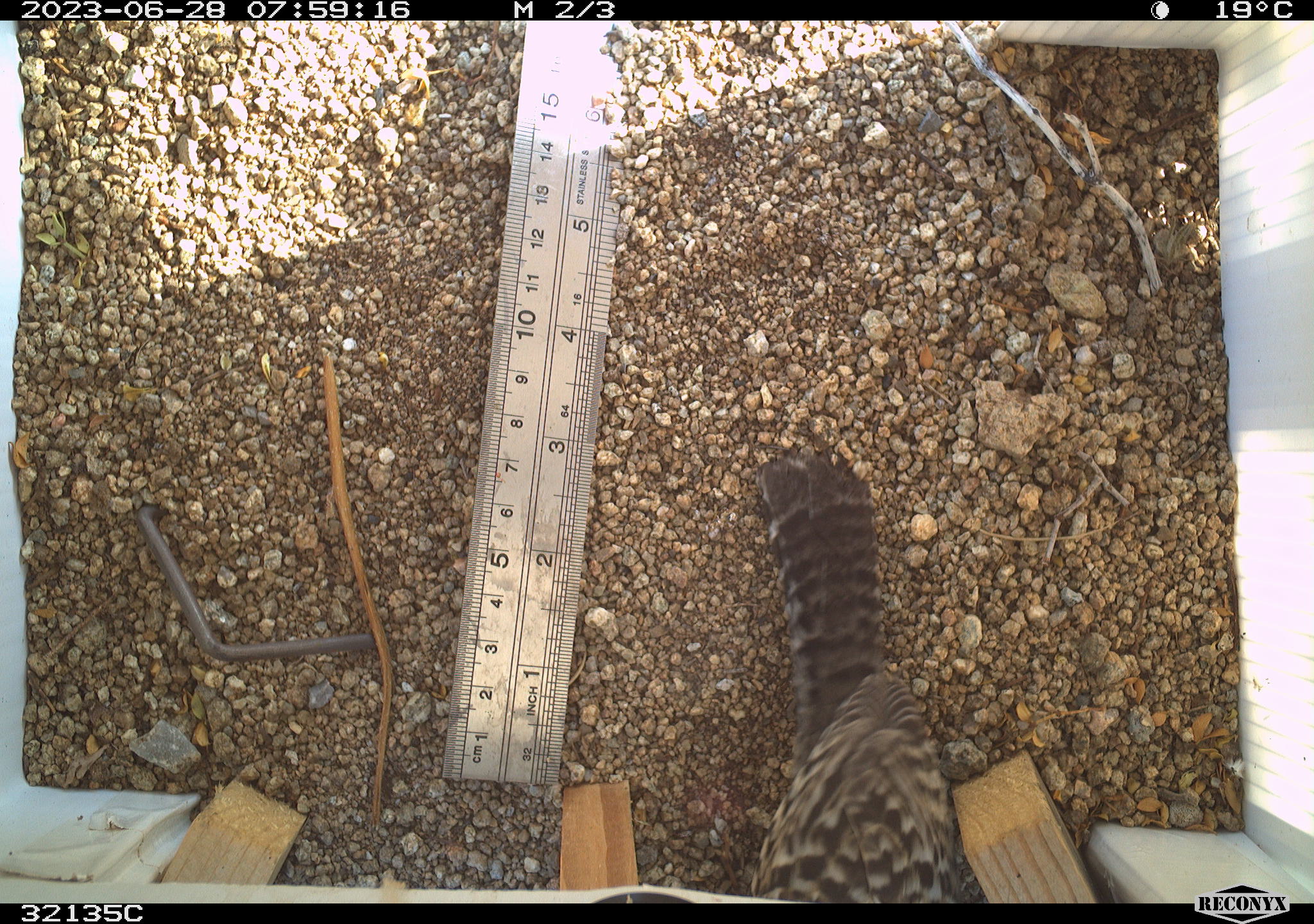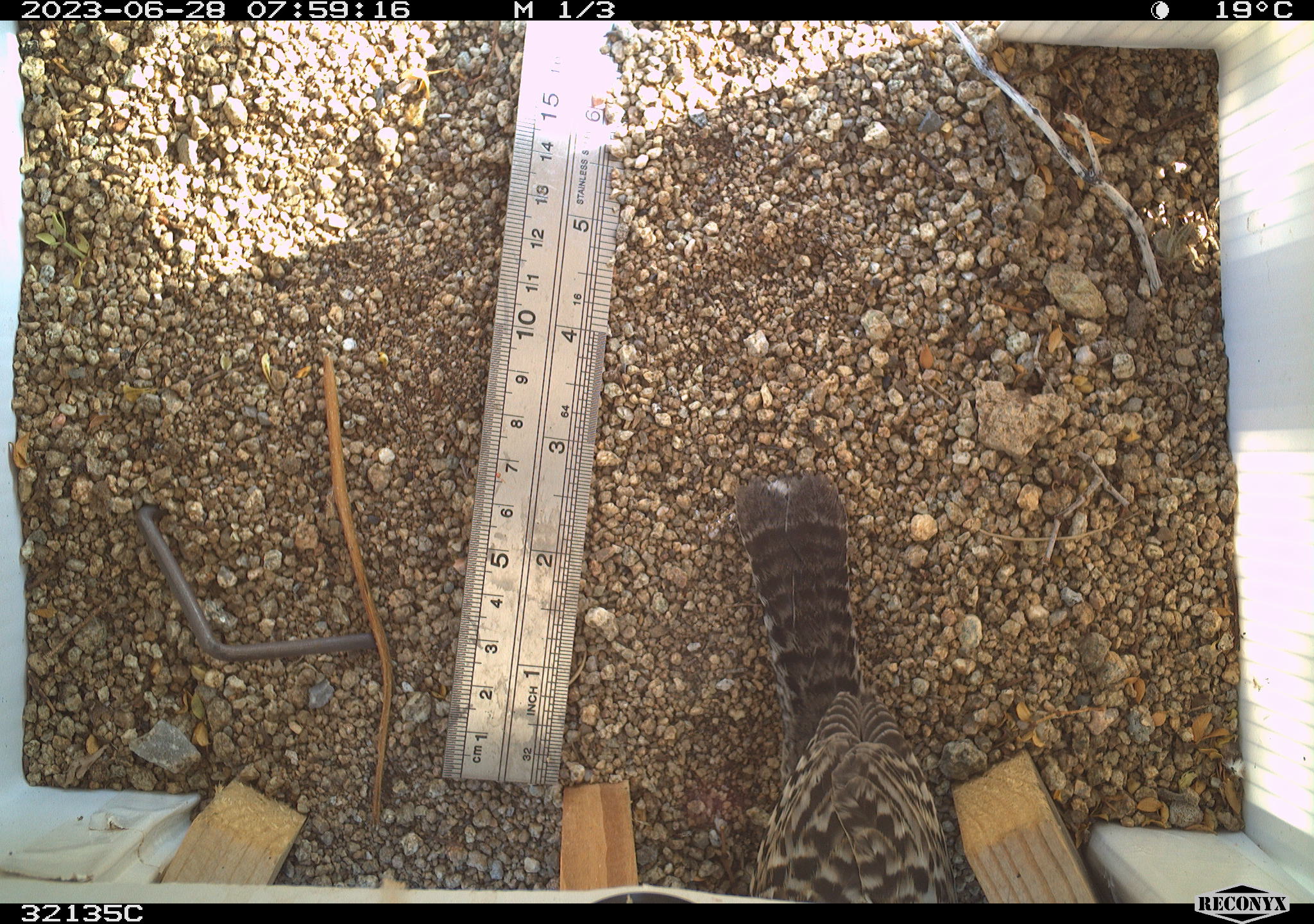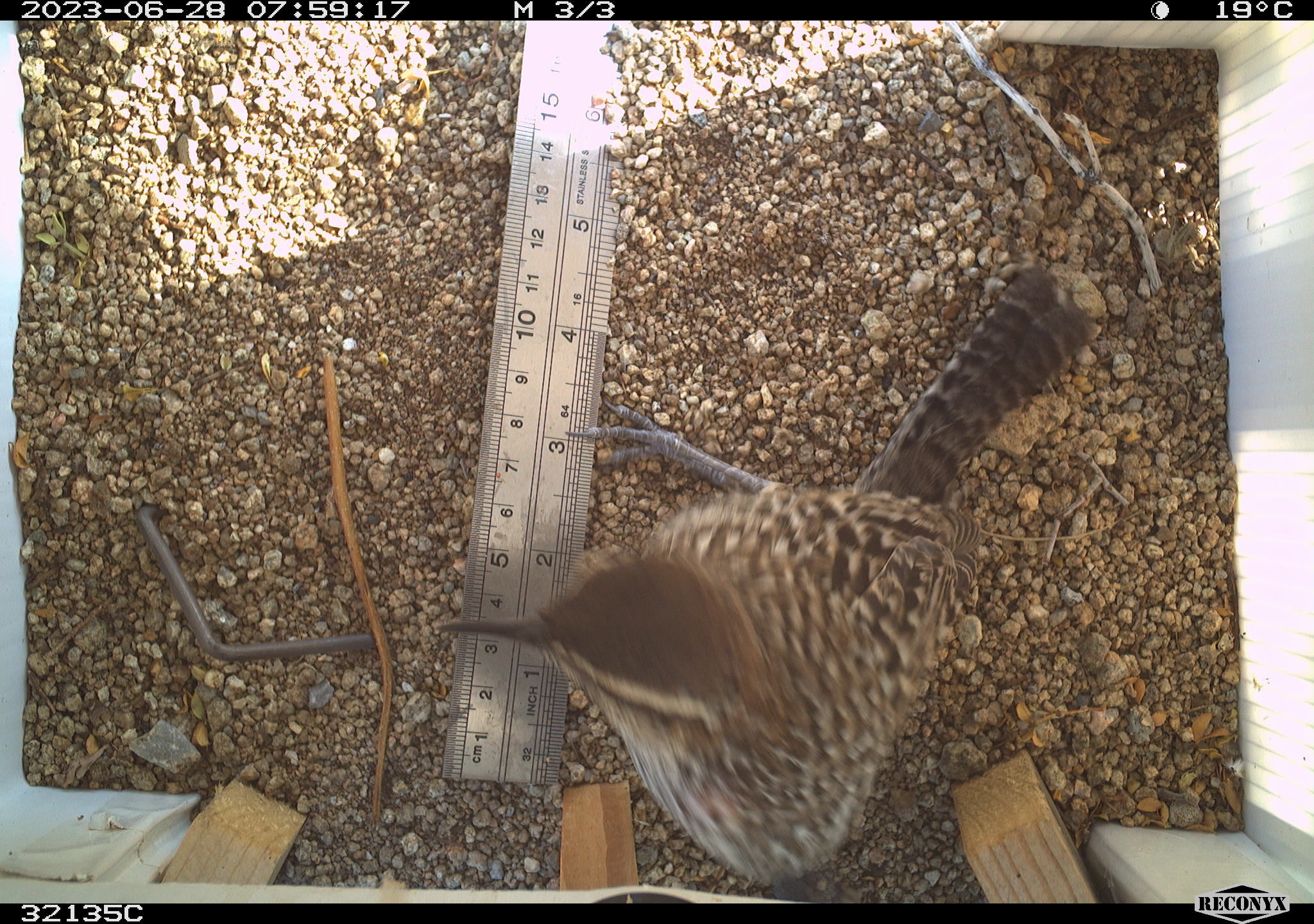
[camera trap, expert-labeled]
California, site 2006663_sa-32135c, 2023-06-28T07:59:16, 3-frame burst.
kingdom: Animalia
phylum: Chordata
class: Aves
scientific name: Aves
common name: bird